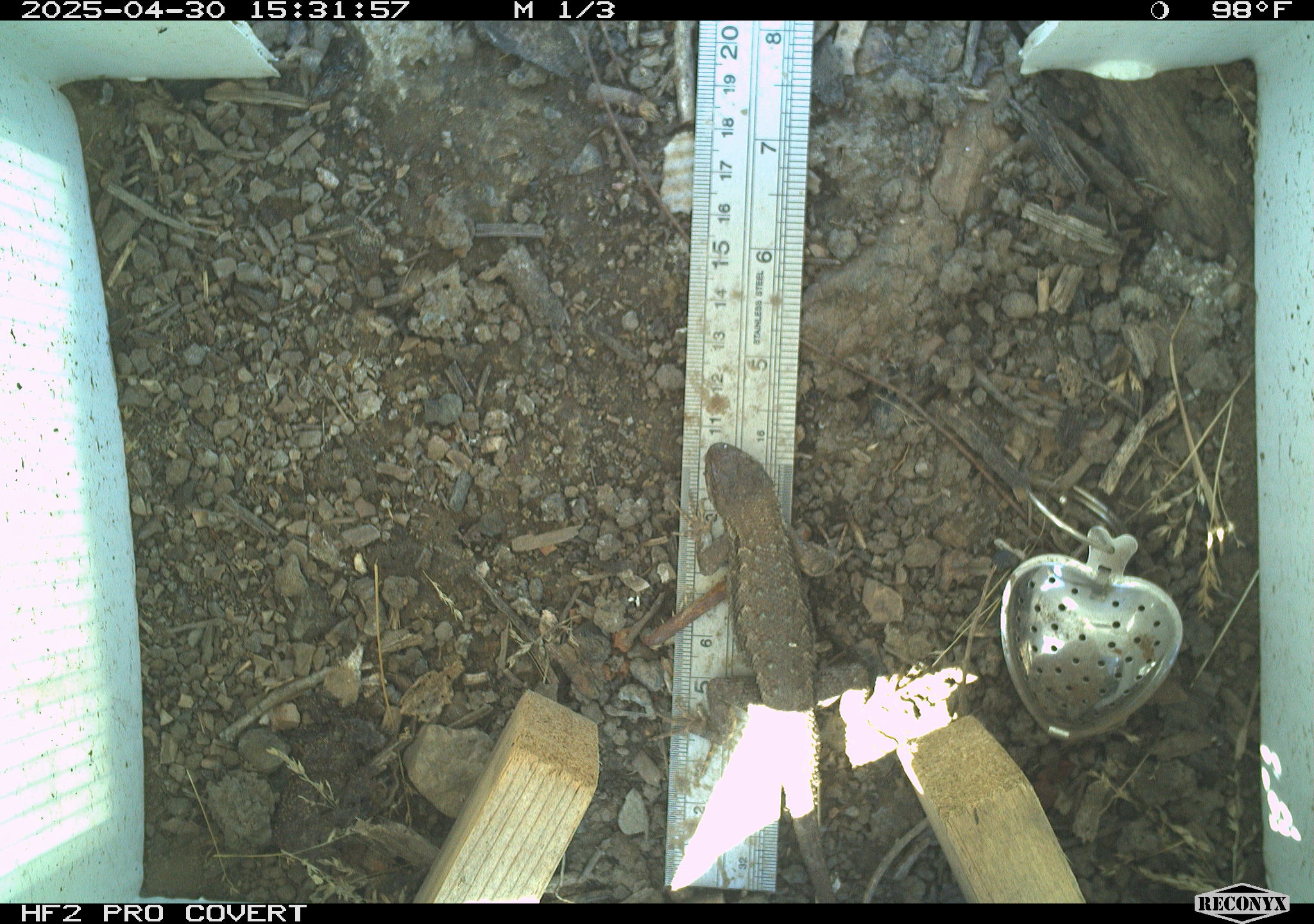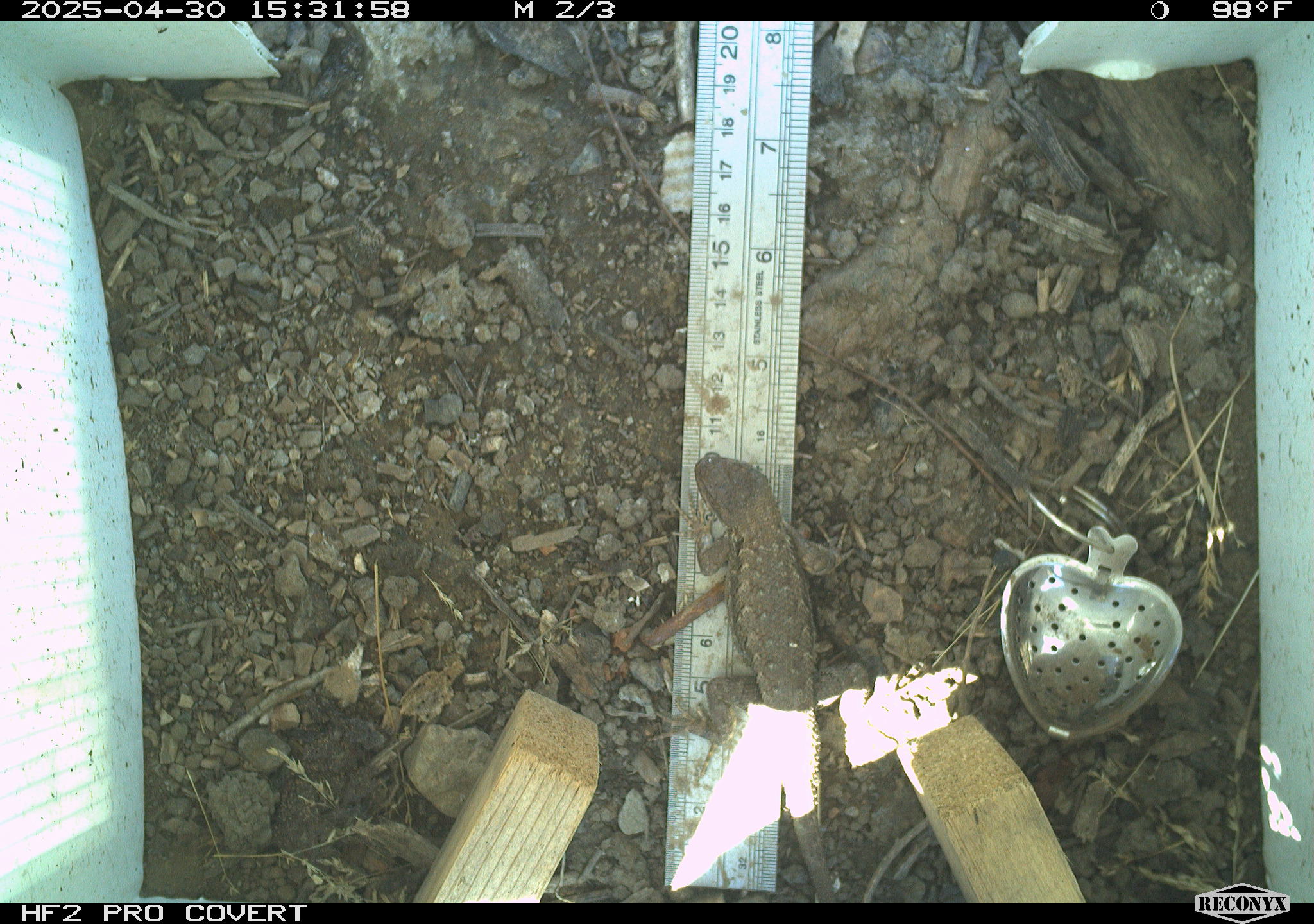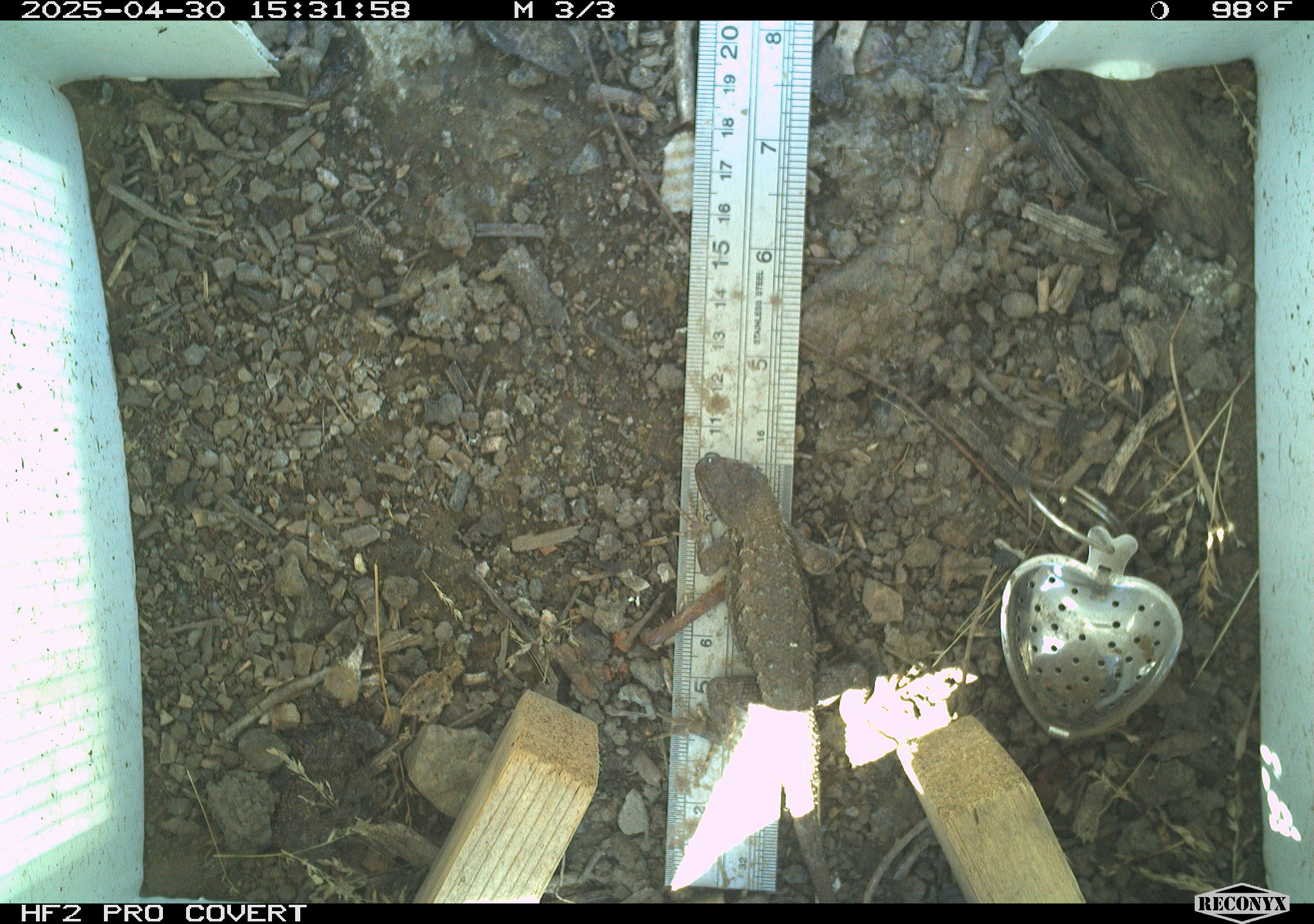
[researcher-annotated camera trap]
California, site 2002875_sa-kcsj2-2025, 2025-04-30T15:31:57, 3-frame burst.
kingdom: Animalia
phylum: Chordata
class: Reptilia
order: Squamata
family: Phrynosomatidae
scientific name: Phrynosomatidae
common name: north american spiny lizards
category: sceloporus/uta species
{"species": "sceloporus/uta species (north american spiny lizards) (Phrynosomatidae)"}